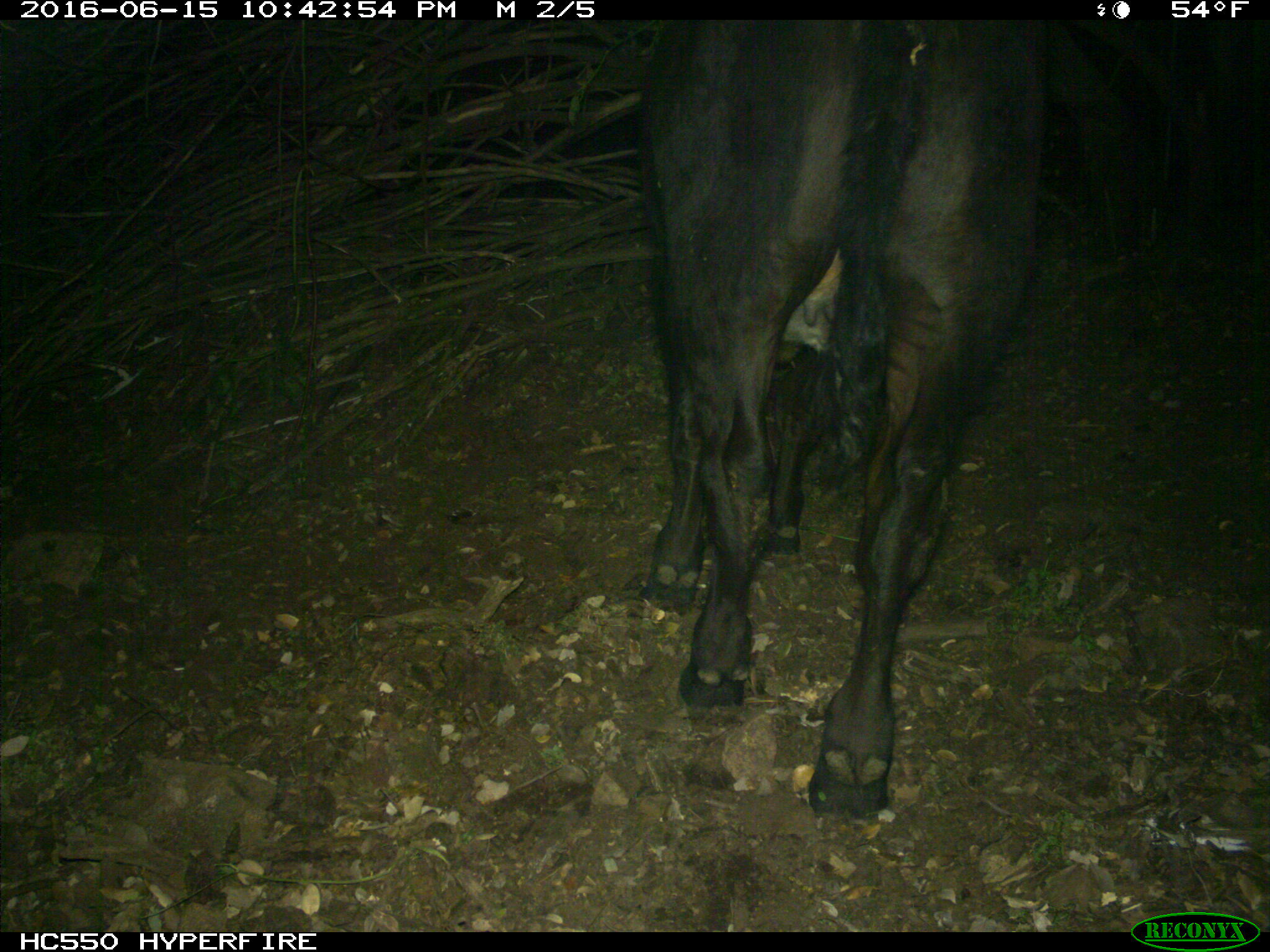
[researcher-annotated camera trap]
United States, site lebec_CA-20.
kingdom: Animalia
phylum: Chordata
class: Mammalia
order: Artiodactyla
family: Bovidae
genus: Bos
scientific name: Bos taurus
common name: domestic cow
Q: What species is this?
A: Bos taurus (domestic cow).